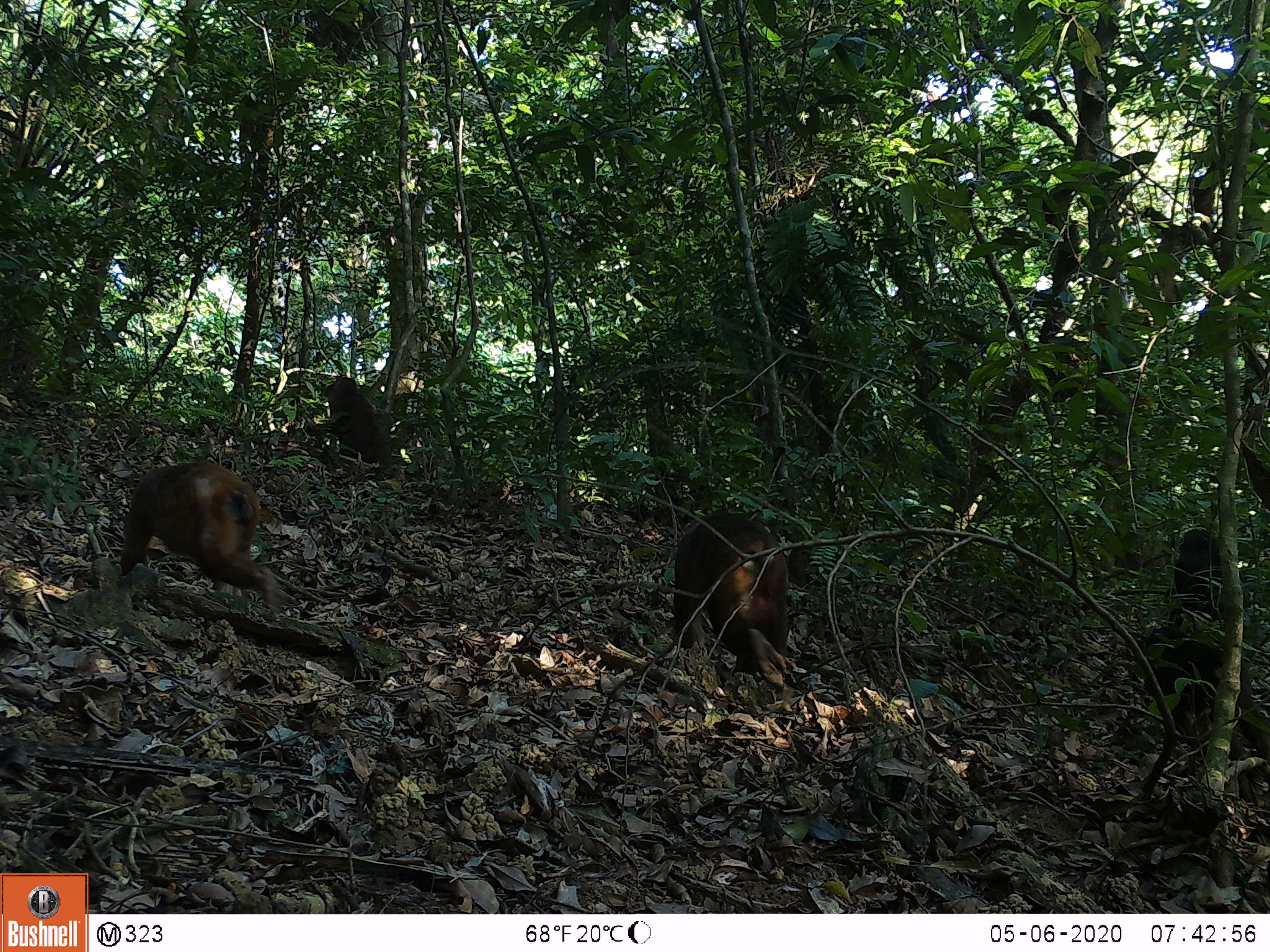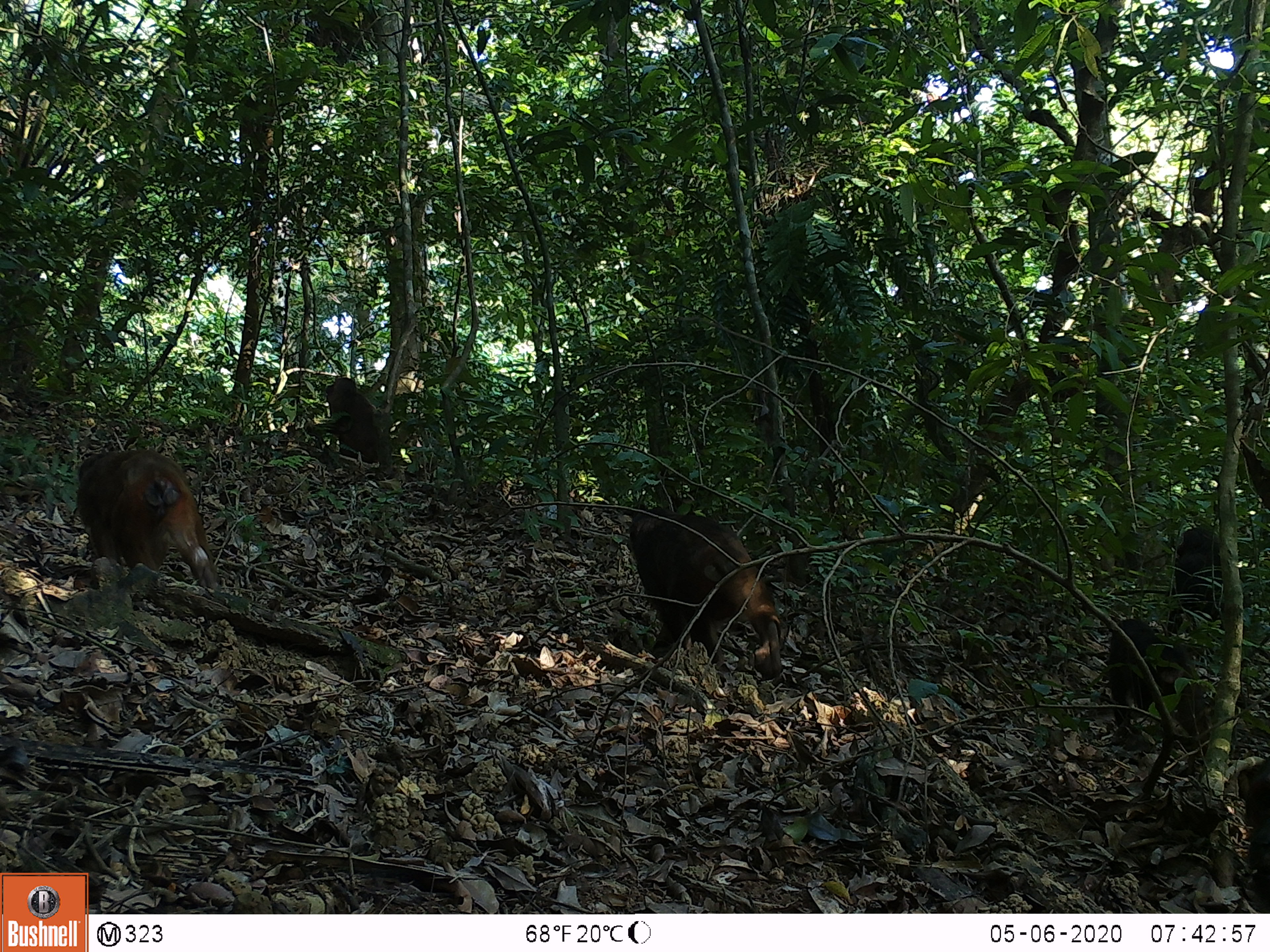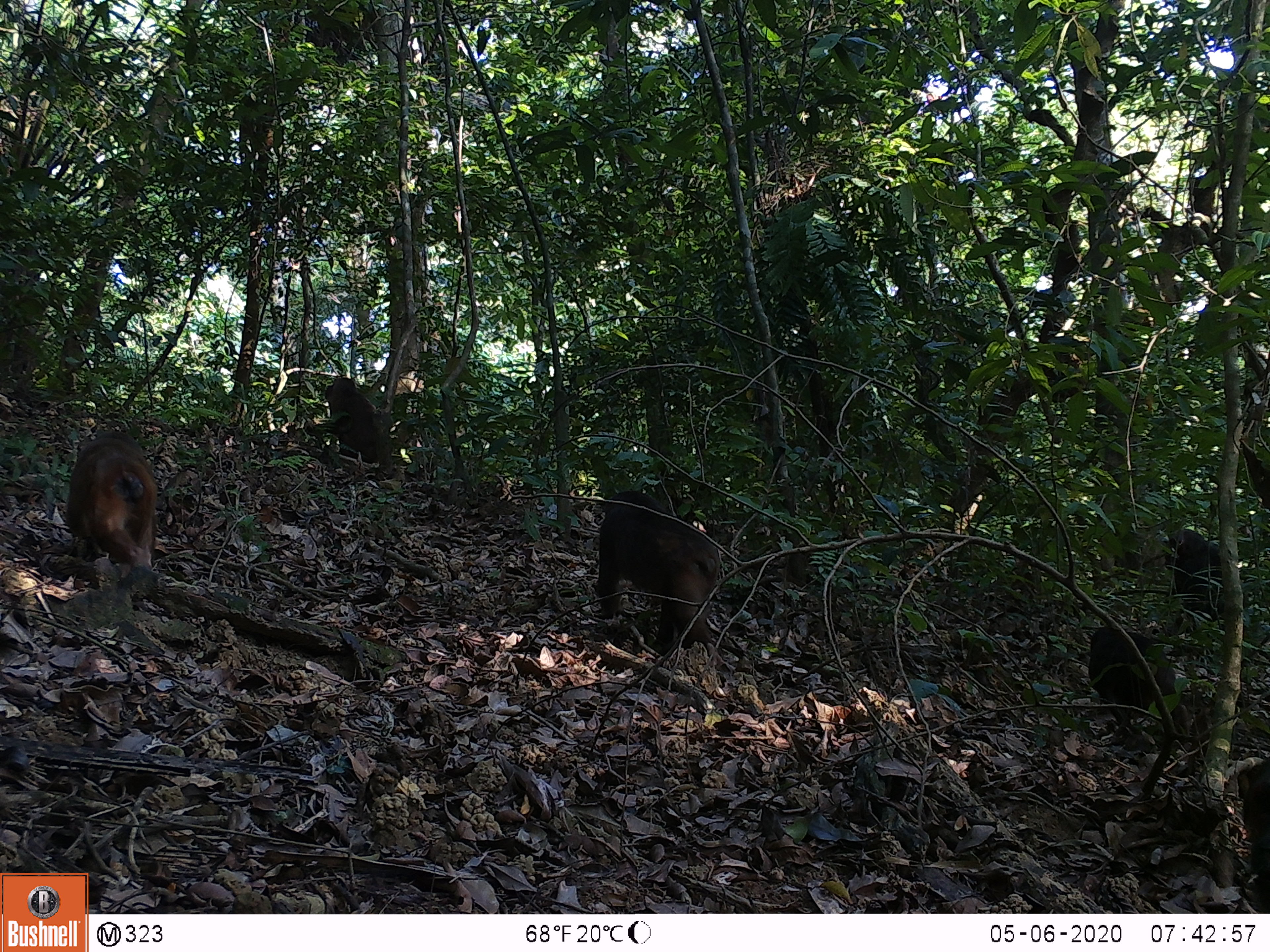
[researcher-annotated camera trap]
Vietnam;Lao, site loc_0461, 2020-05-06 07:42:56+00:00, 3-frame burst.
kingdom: Animalia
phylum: Chordata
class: Mammalia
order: Primates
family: Cercopithecidae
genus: Macaca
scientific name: Macaca arctoides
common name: stump-tailed macaque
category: stump tailed macaque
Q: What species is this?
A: Stump tailed macaque (stump-tailed macaque) (Macaca arctoides).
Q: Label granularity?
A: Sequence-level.